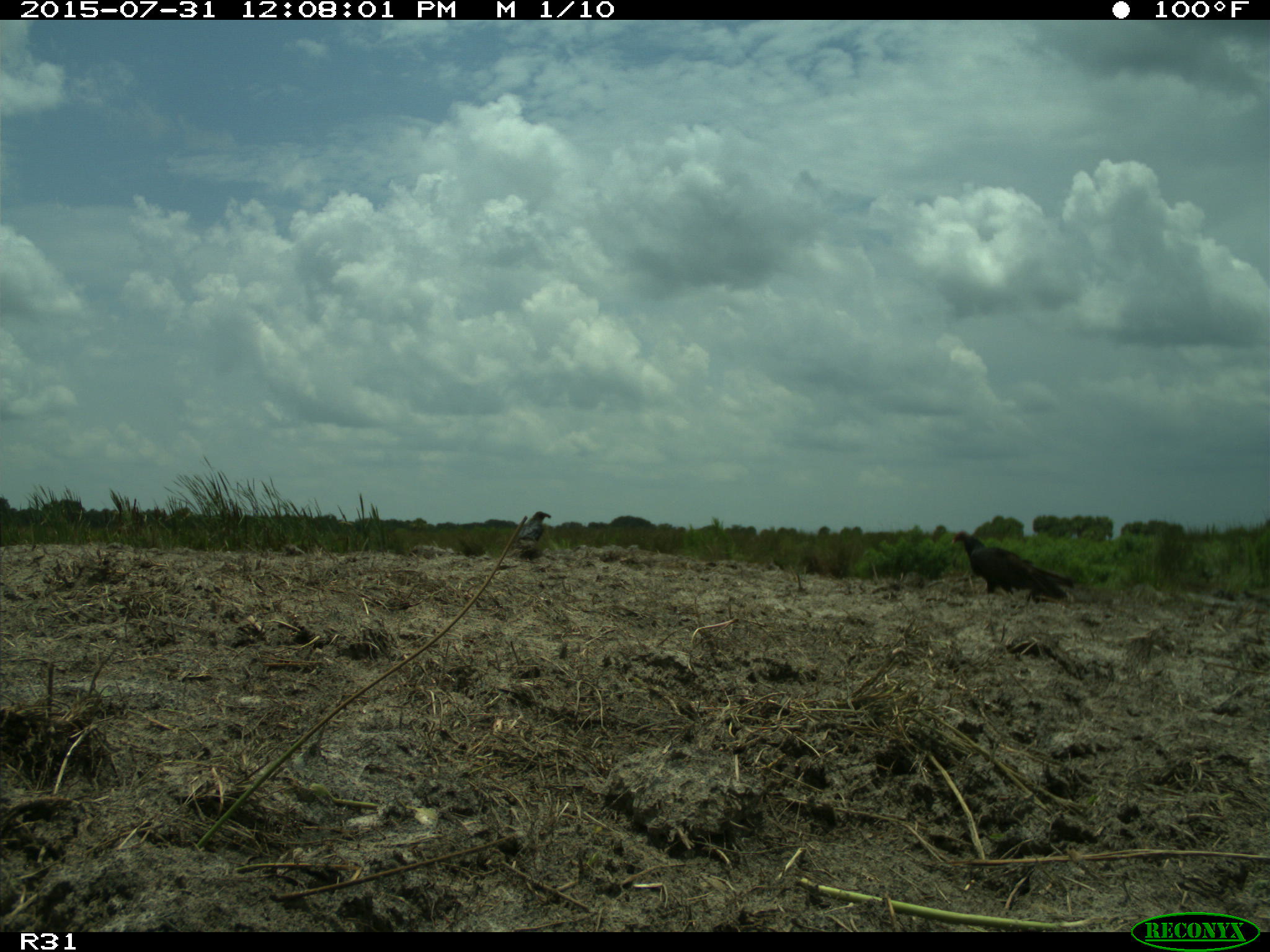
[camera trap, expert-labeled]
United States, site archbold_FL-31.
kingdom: Animalia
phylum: Chordata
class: Aves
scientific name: Aves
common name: birds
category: unidentified bird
Unidentified bird (birds) (Aves).